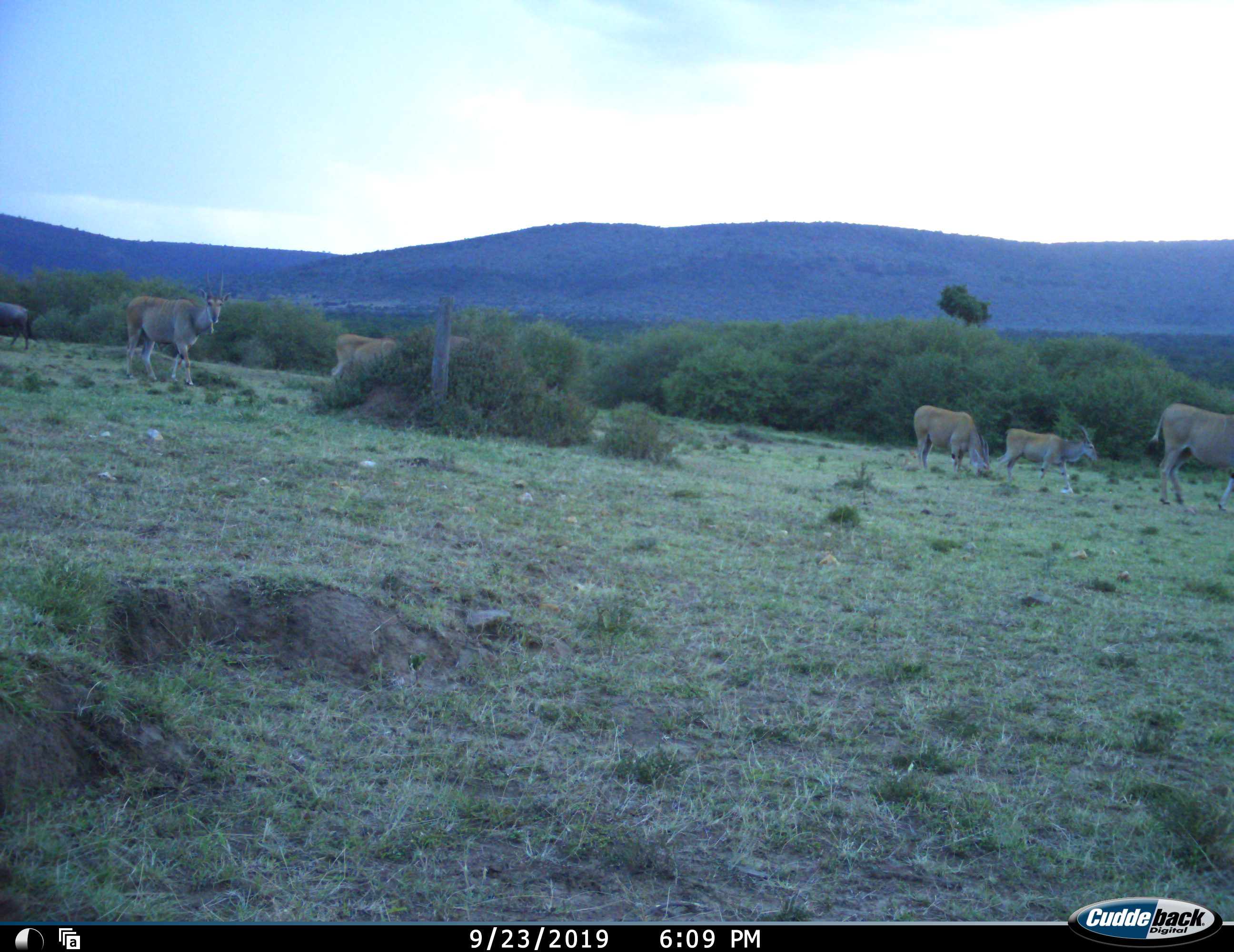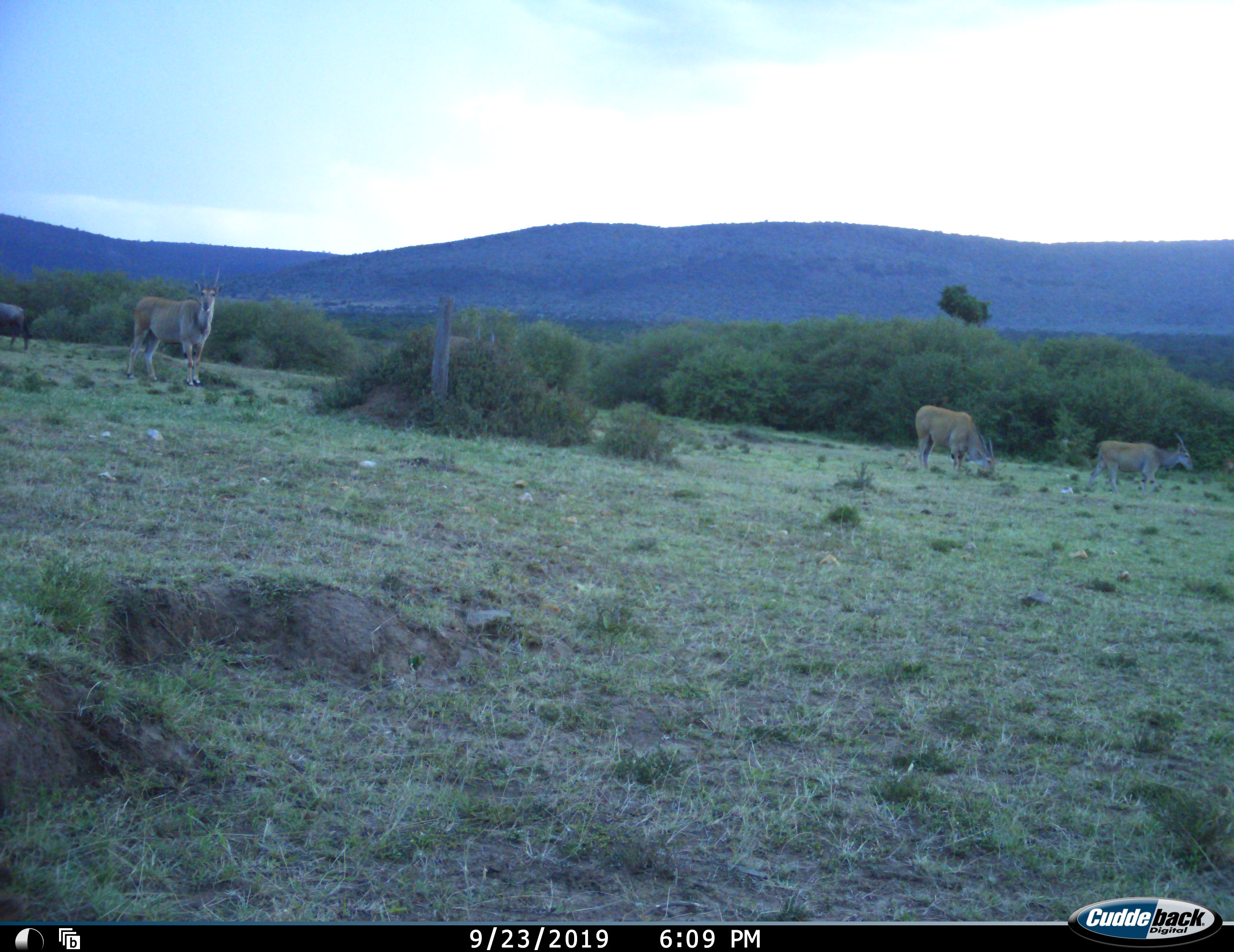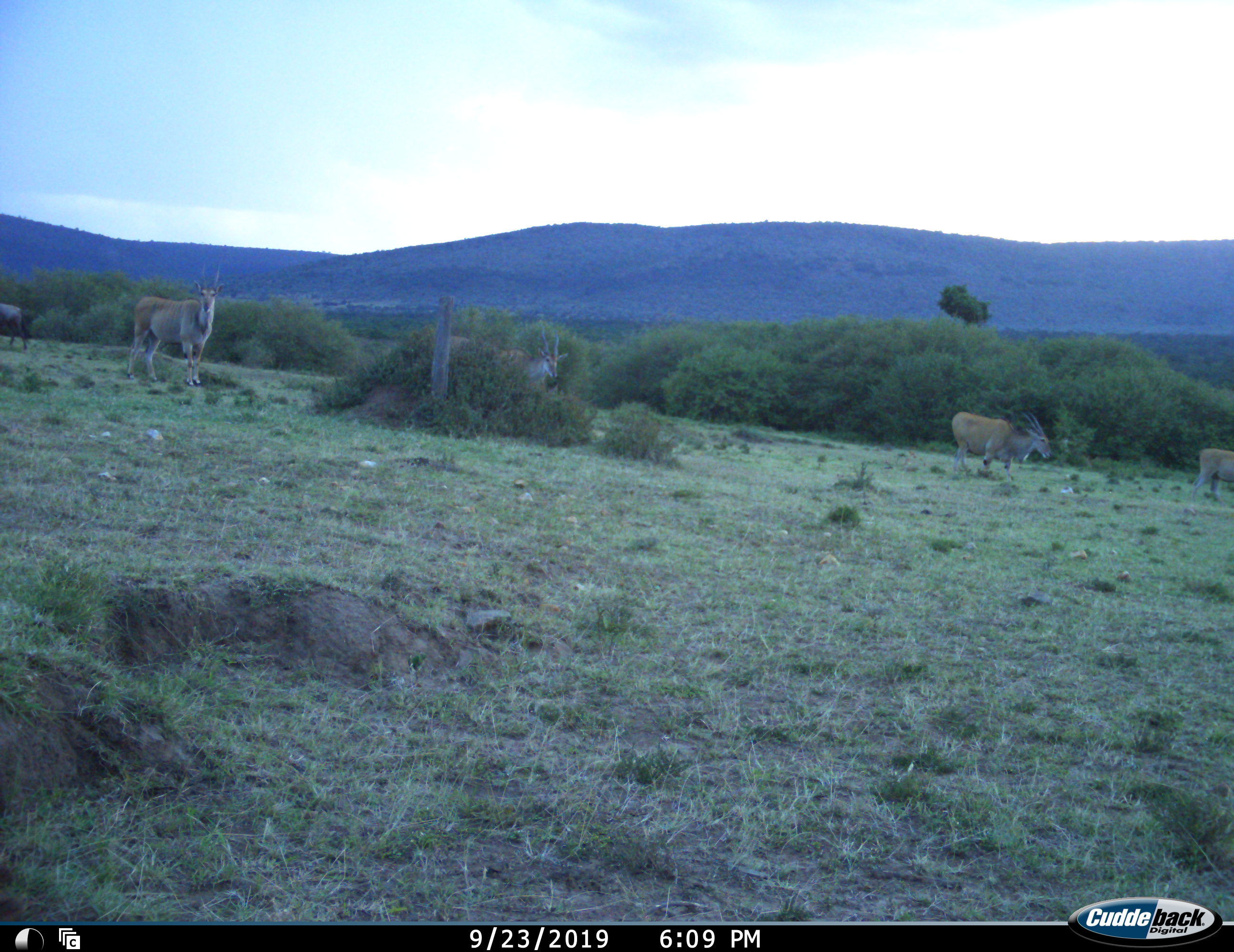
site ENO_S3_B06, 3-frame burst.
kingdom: Animalia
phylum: Chordata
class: Mammalia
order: Artiodactyla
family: Bovidae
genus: Tragelaphus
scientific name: Tragelaphus oryx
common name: eland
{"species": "eland (Tragelaphus oryx)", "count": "6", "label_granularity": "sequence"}